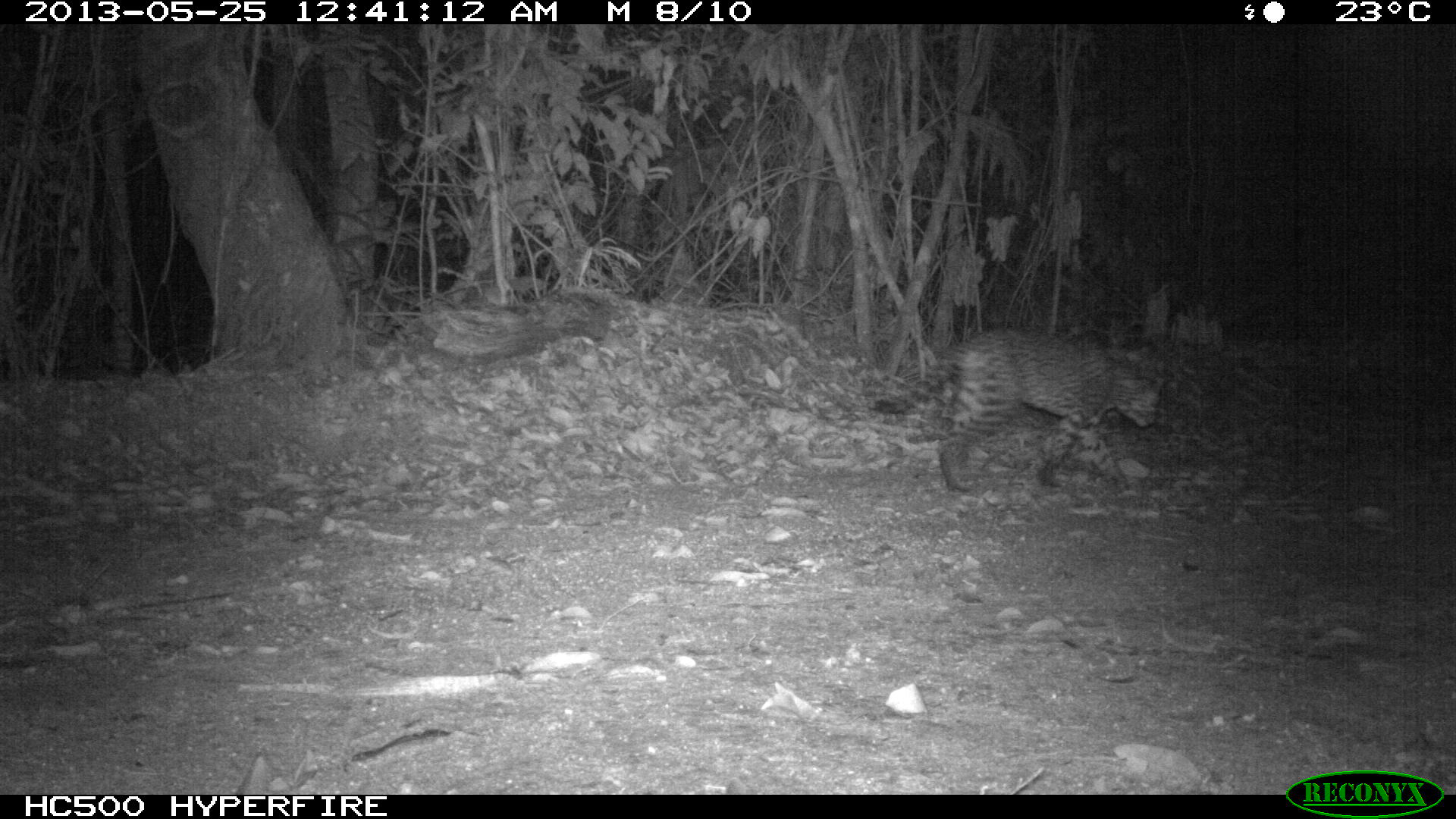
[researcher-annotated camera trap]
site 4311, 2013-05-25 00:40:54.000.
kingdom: Animalia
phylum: Chordata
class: Mammalia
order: Carnivora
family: Felidae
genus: Leopardus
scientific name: Leopardus pardalis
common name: ocelot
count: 1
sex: male